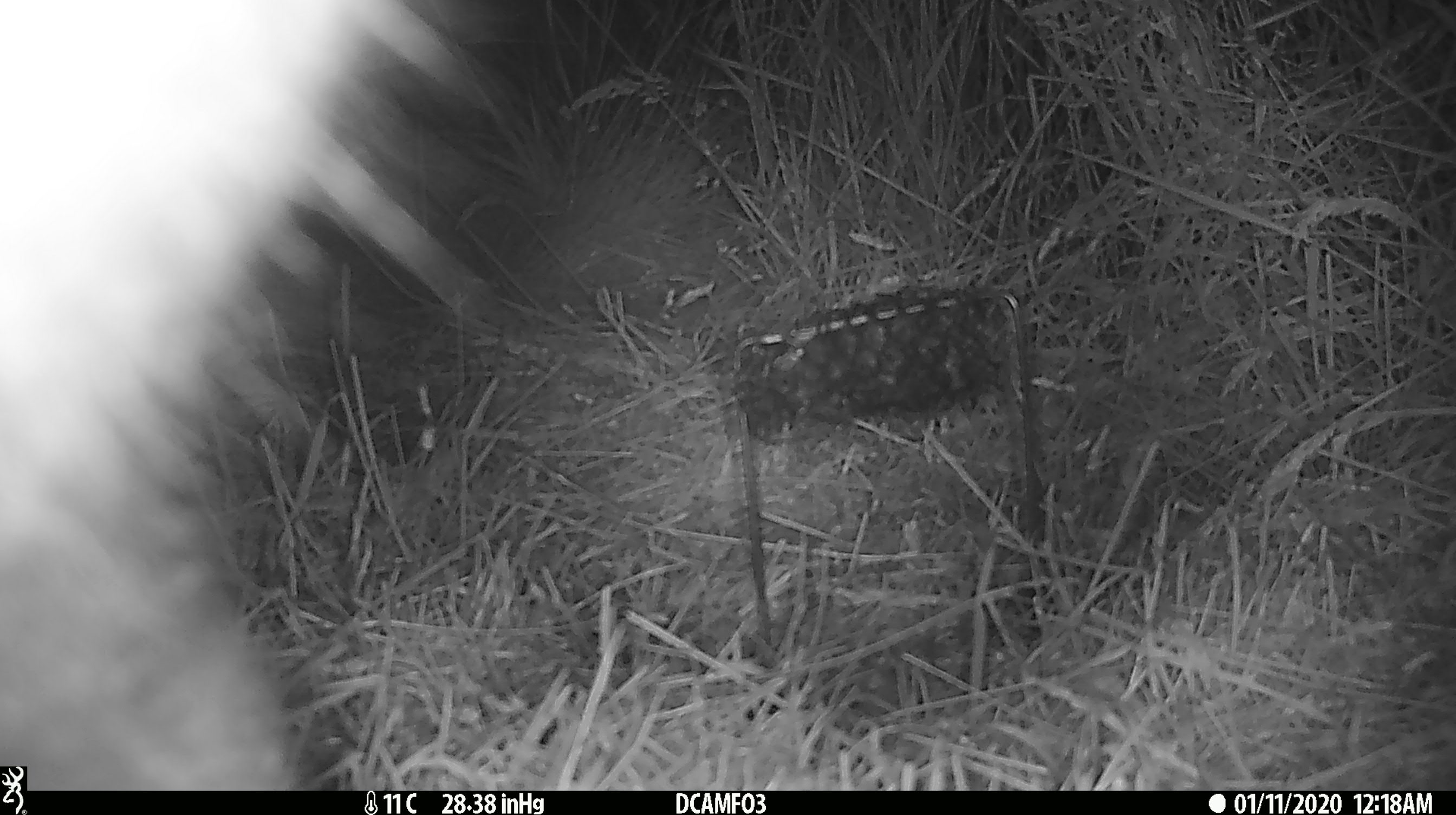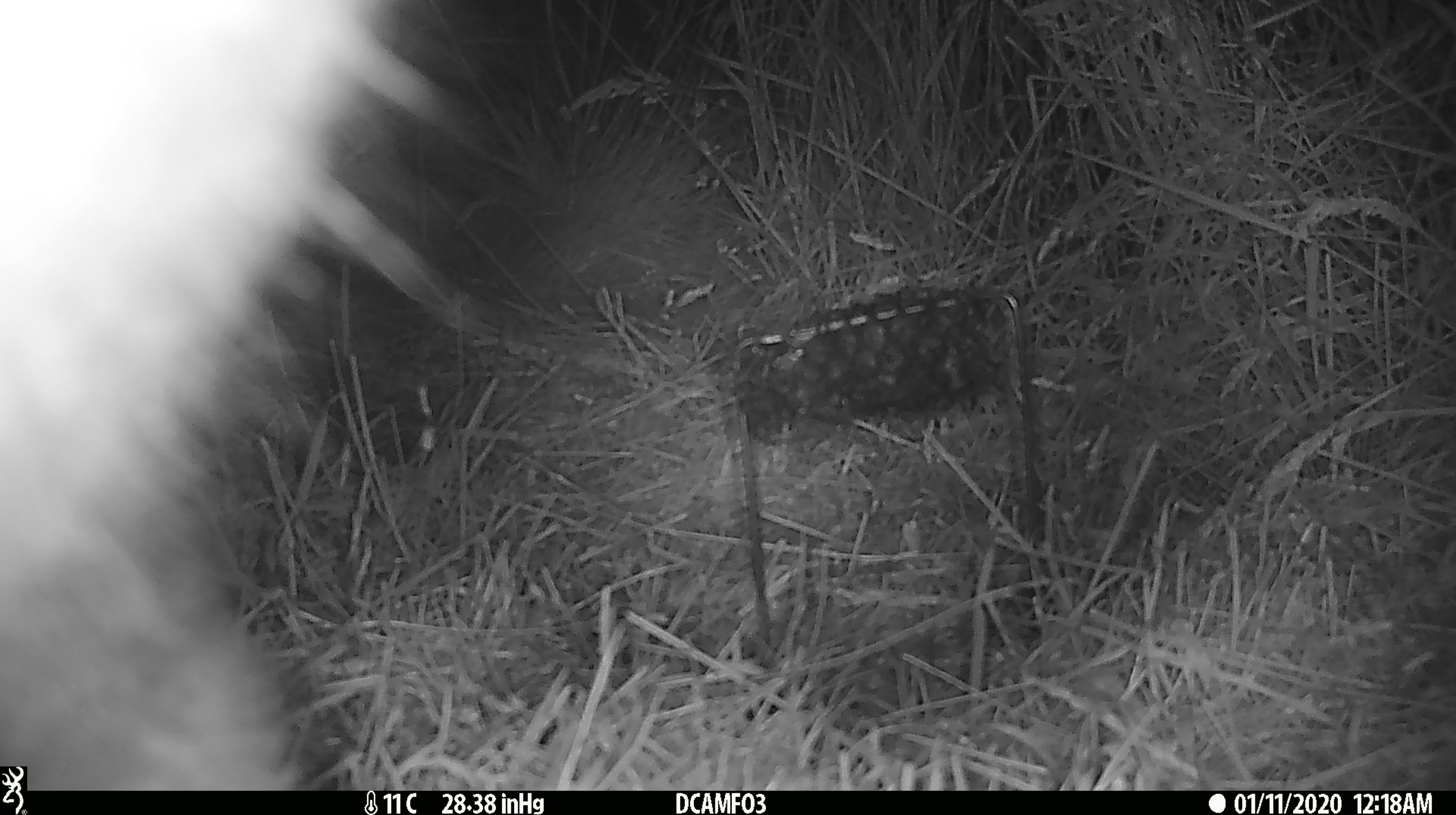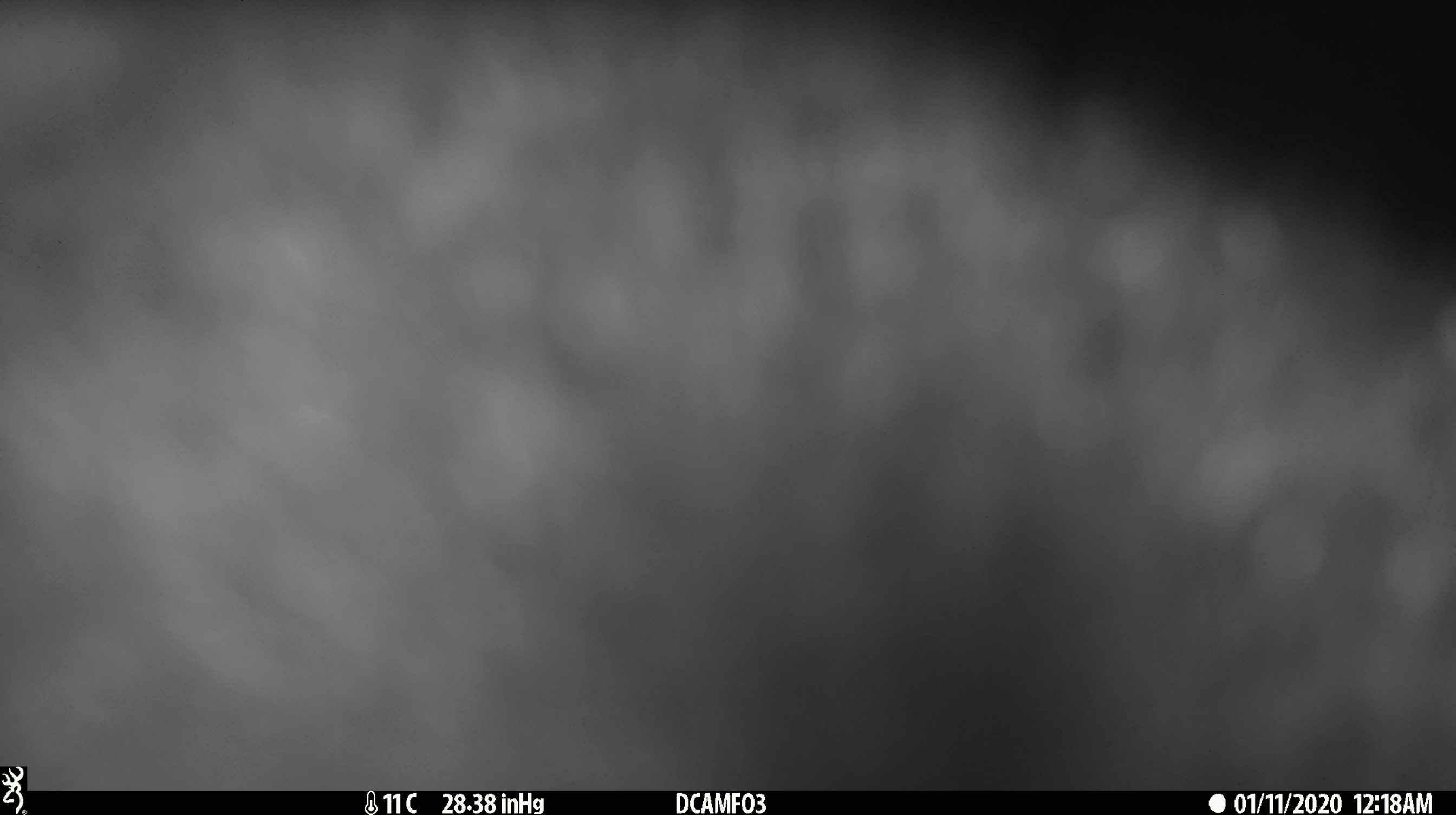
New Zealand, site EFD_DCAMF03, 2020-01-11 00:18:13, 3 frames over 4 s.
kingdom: Animalia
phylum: Chordata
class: Mammalia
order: Diprotodontia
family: Phalangeridae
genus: Trichosurus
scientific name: Trichosurus vulpecula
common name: common brushtail possum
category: possum